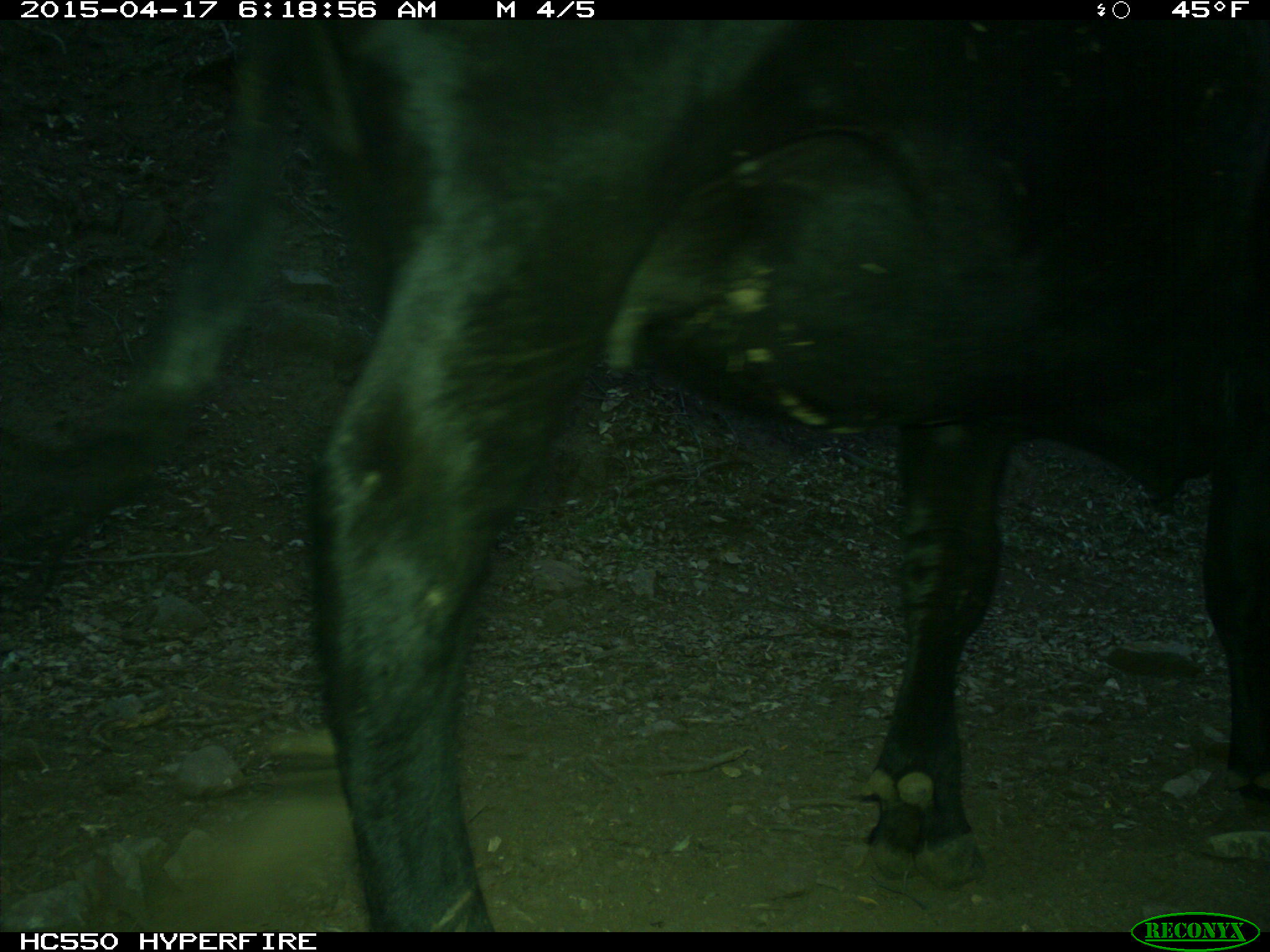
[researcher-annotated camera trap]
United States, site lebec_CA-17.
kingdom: Animalia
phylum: Chordata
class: Mammalia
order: Artiodactyla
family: Bovidae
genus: Bos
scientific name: Bos taurus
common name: domestic cow